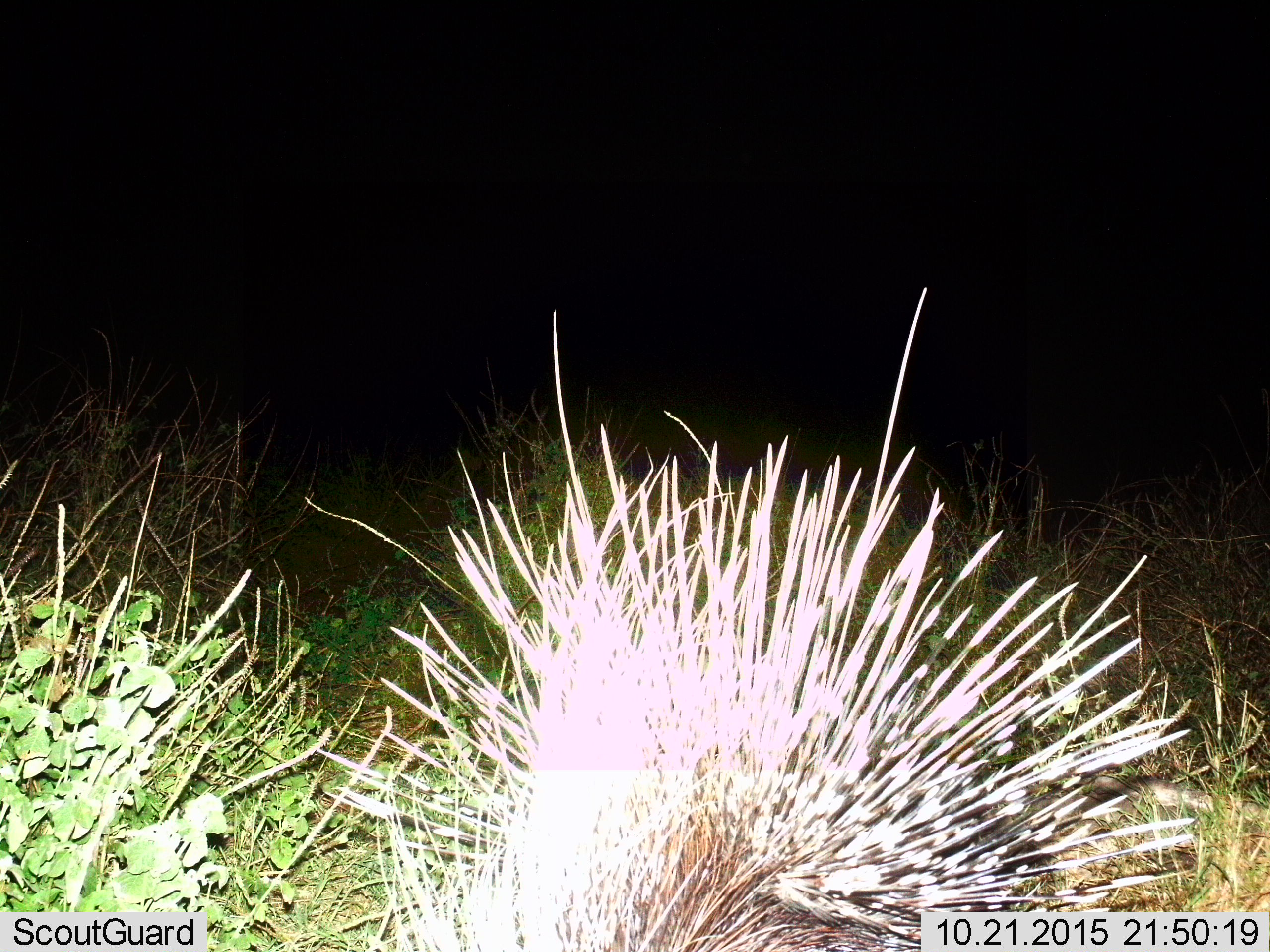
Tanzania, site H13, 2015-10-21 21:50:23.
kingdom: Animalia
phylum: Chordata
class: Mammalia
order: Rodentia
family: Hystricidae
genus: Hystrix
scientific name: Hystrix cristata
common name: crested porcupine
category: porcupine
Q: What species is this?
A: Porcupine (crested porcupine) (Hystrix cristata).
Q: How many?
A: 1.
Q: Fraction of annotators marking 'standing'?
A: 78%.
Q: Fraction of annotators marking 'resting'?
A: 0%.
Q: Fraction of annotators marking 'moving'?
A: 22%.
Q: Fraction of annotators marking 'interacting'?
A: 0%.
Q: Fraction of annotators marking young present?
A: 0%.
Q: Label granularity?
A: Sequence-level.